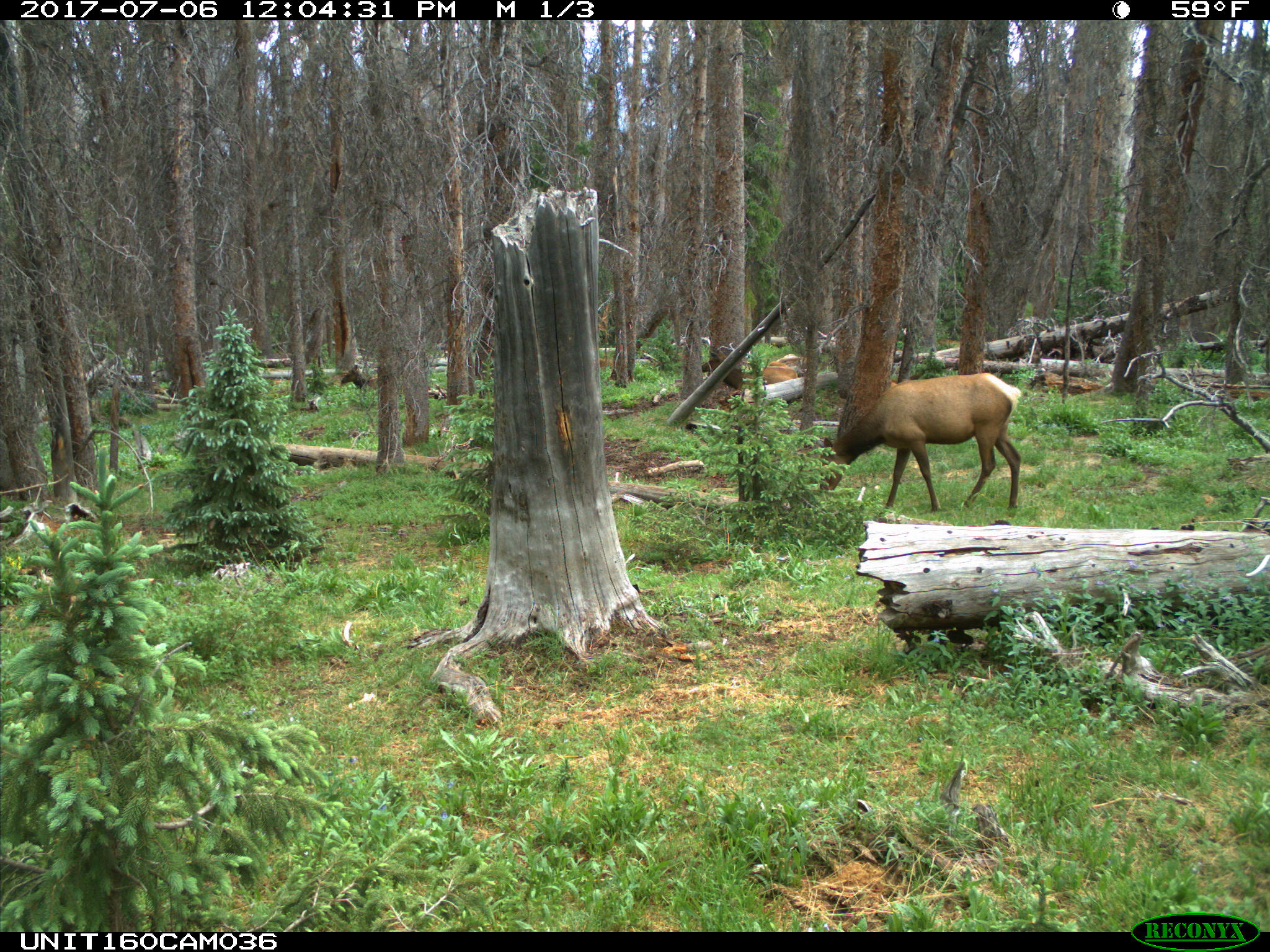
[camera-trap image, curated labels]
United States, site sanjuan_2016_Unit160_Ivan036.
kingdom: Animalia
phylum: Chordata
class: Mammalia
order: Artiodactyla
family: Cervidae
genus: Cervus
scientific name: Cervus elaphus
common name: red deer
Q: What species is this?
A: Cervus elaphus (red deer).